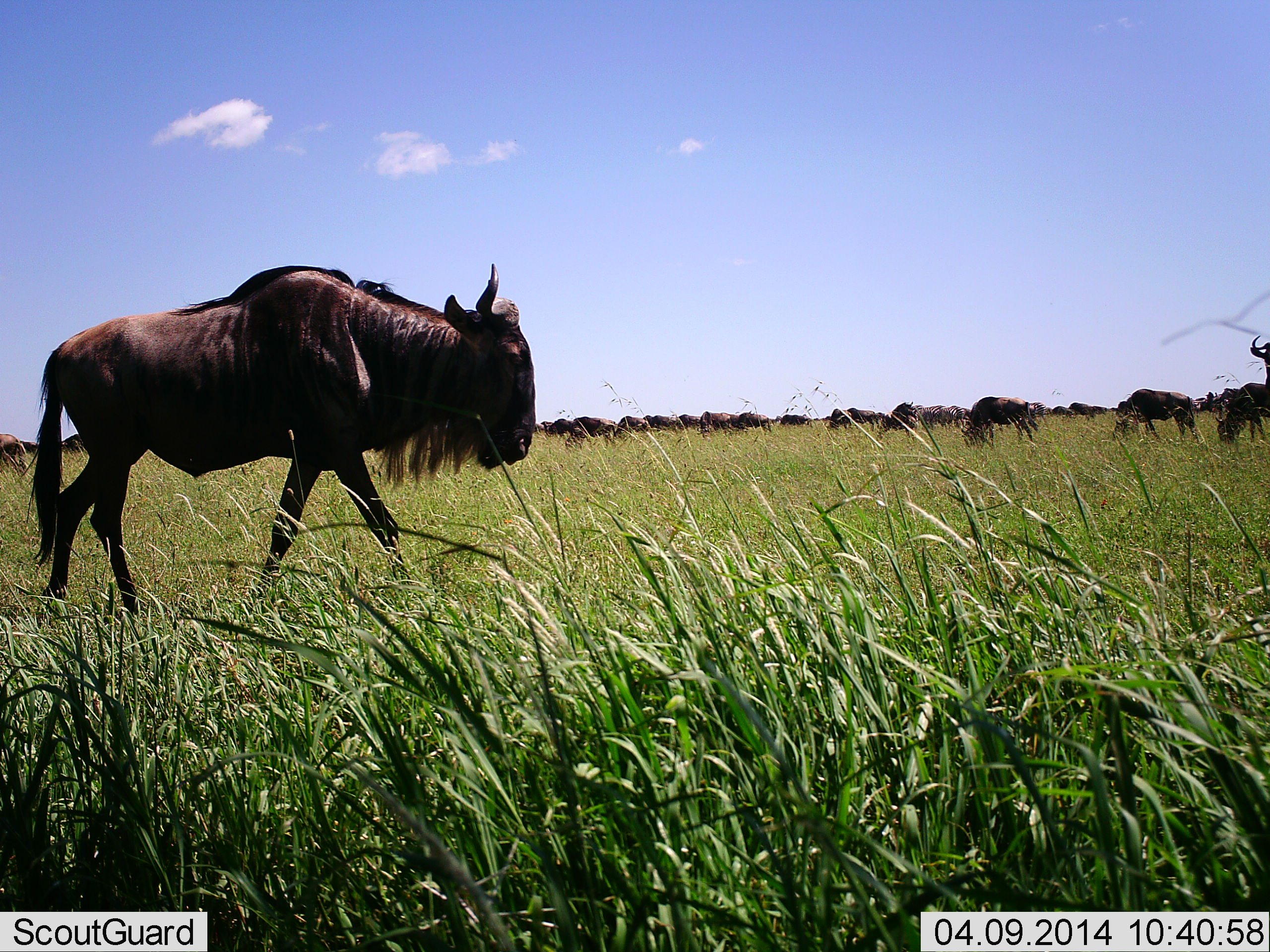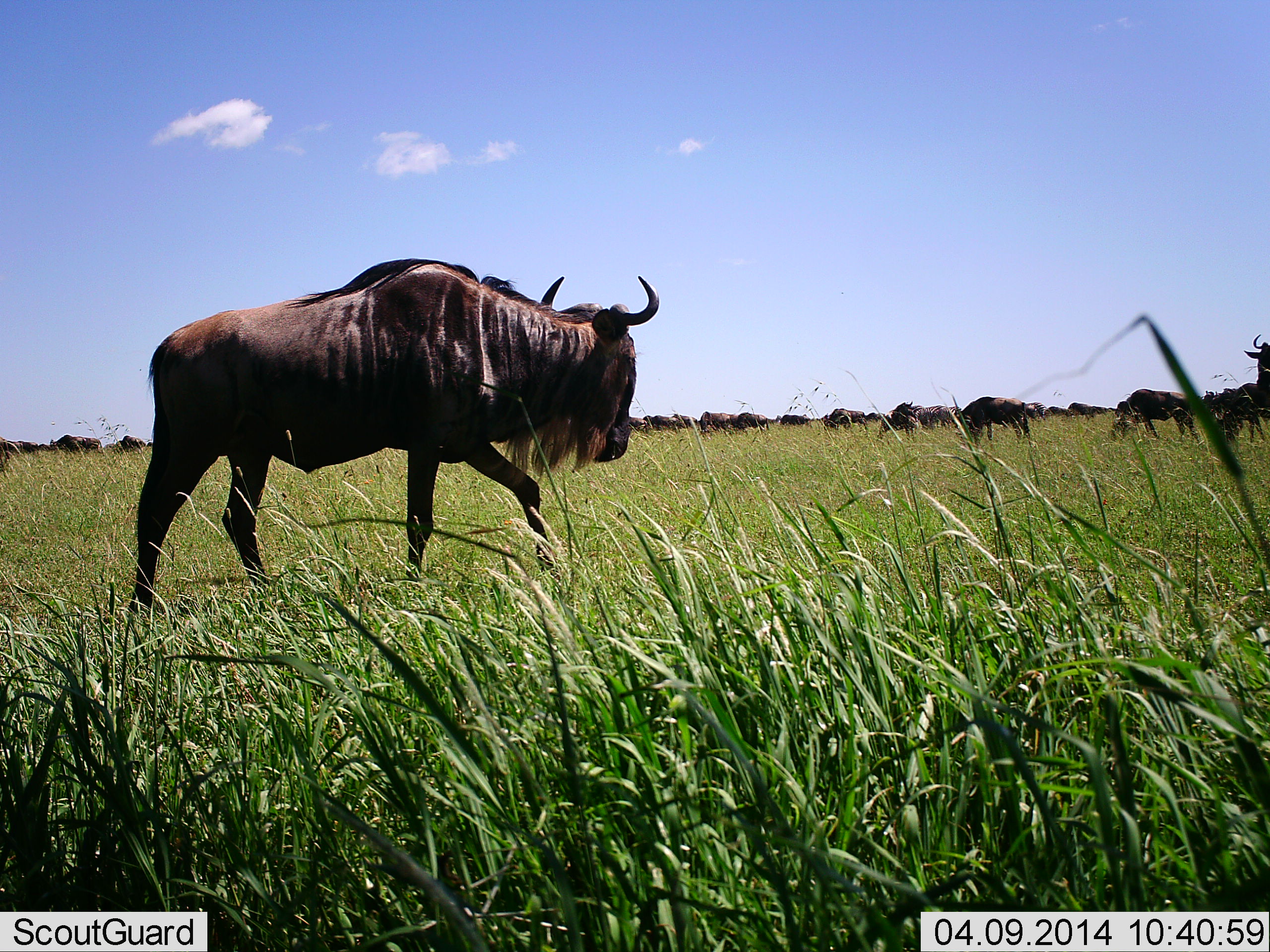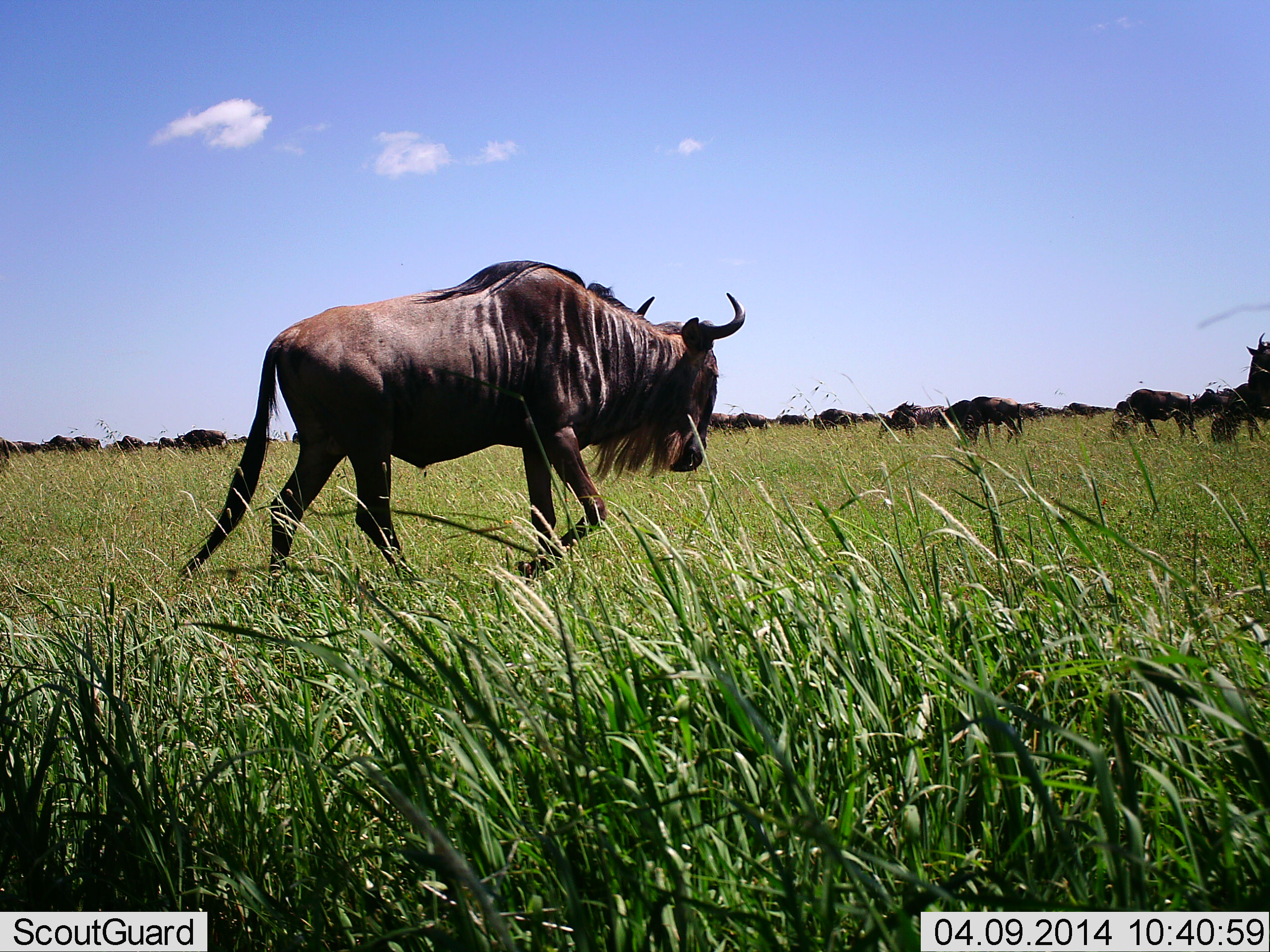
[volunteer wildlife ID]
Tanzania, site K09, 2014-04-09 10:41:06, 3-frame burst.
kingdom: Animalia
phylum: Chordata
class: Mammalia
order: Artiodactyla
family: Bovidae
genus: Connochaetes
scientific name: Connochaetes taurinus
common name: blue wildebeest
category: wildebeest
Wildebeest (blue wildebeest) (Connochaetes taurinus), count 11-50. Behavior (volunteer vote fractions): standing 40%, resting 0%, moving 80%, interacting 0%. Young present (vote fraction): 0%. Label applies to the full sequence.